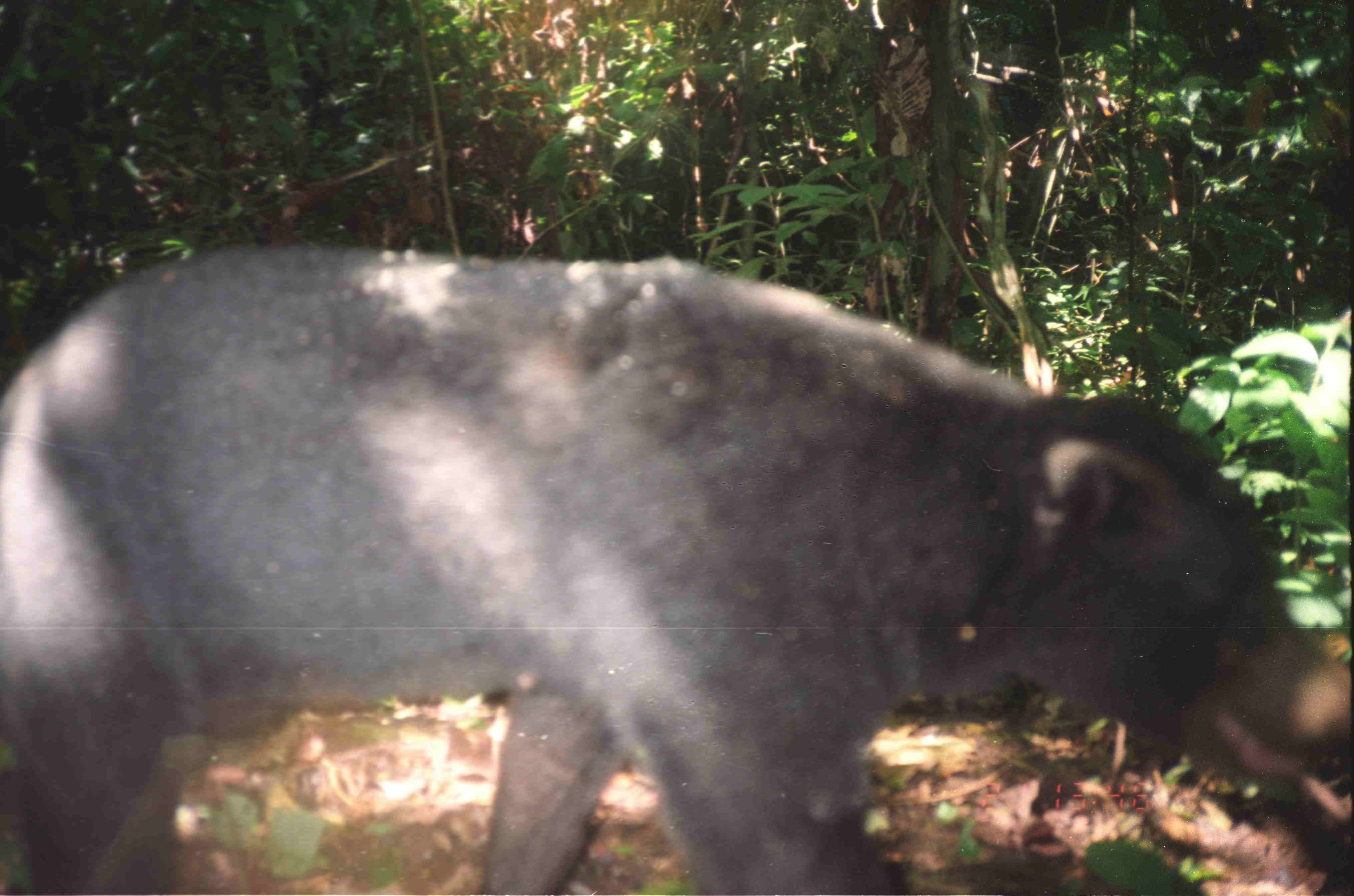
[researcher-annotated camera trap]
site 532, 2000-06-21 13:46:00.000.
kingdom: Animalia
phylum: Chordata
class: Mammalia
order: Carnivora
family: Ursidae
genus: Helarctos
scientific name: Helarctos malayanus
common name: sun bear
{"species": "Helarctos malayanus (sun bear)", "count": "1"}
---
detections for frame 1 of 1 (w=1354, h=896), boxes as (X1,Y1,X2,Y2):
helarctos malayanus: (0,245,1353,893)